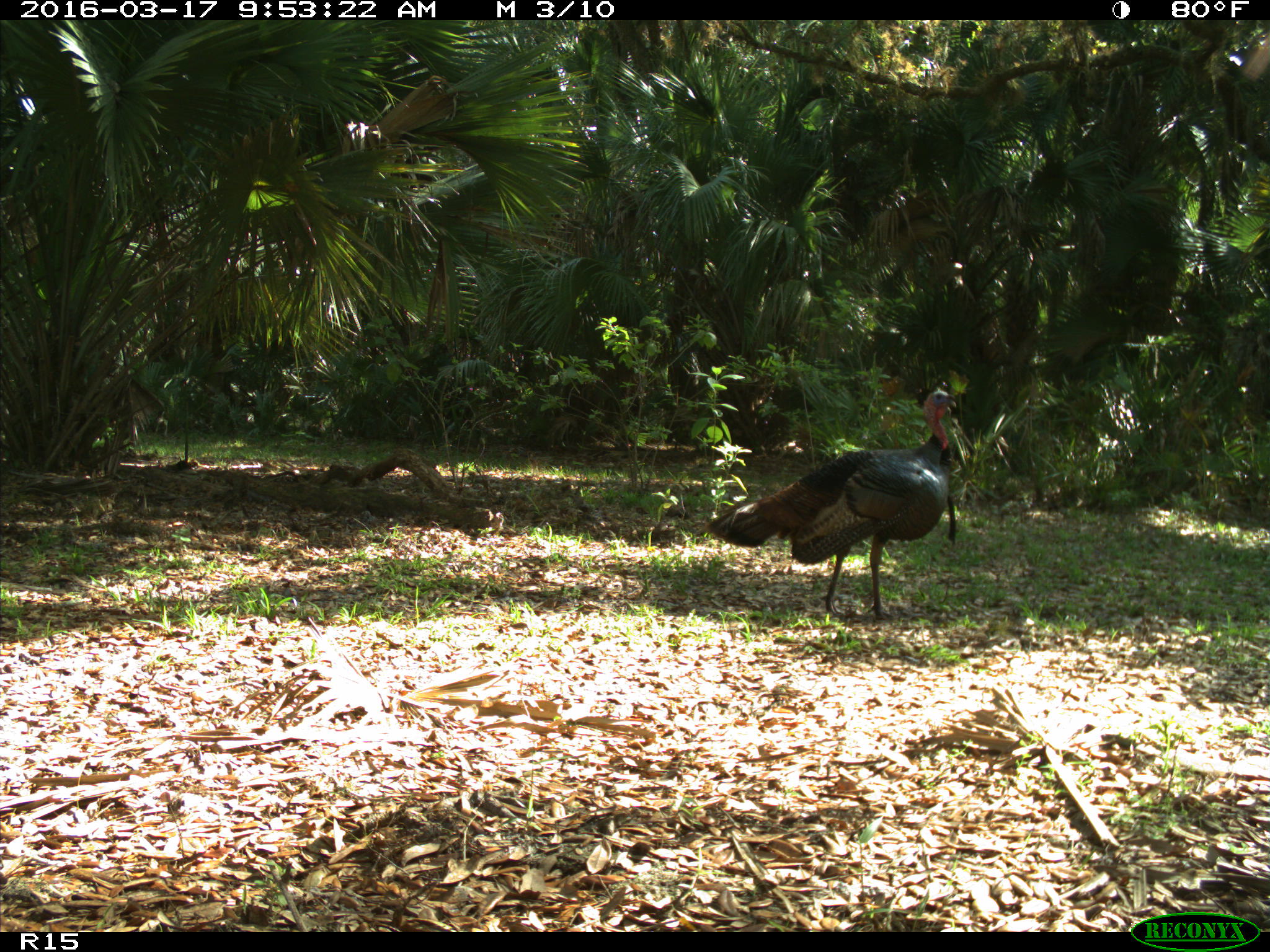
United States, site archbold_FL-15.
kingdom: Animalia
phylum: Chordata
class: Aves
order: Galliformes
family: Phasianidae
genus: Meleagris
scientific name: Meleagris gallopavo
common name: wild turkey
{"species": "Meleagris gallopavo (wild turkey)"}